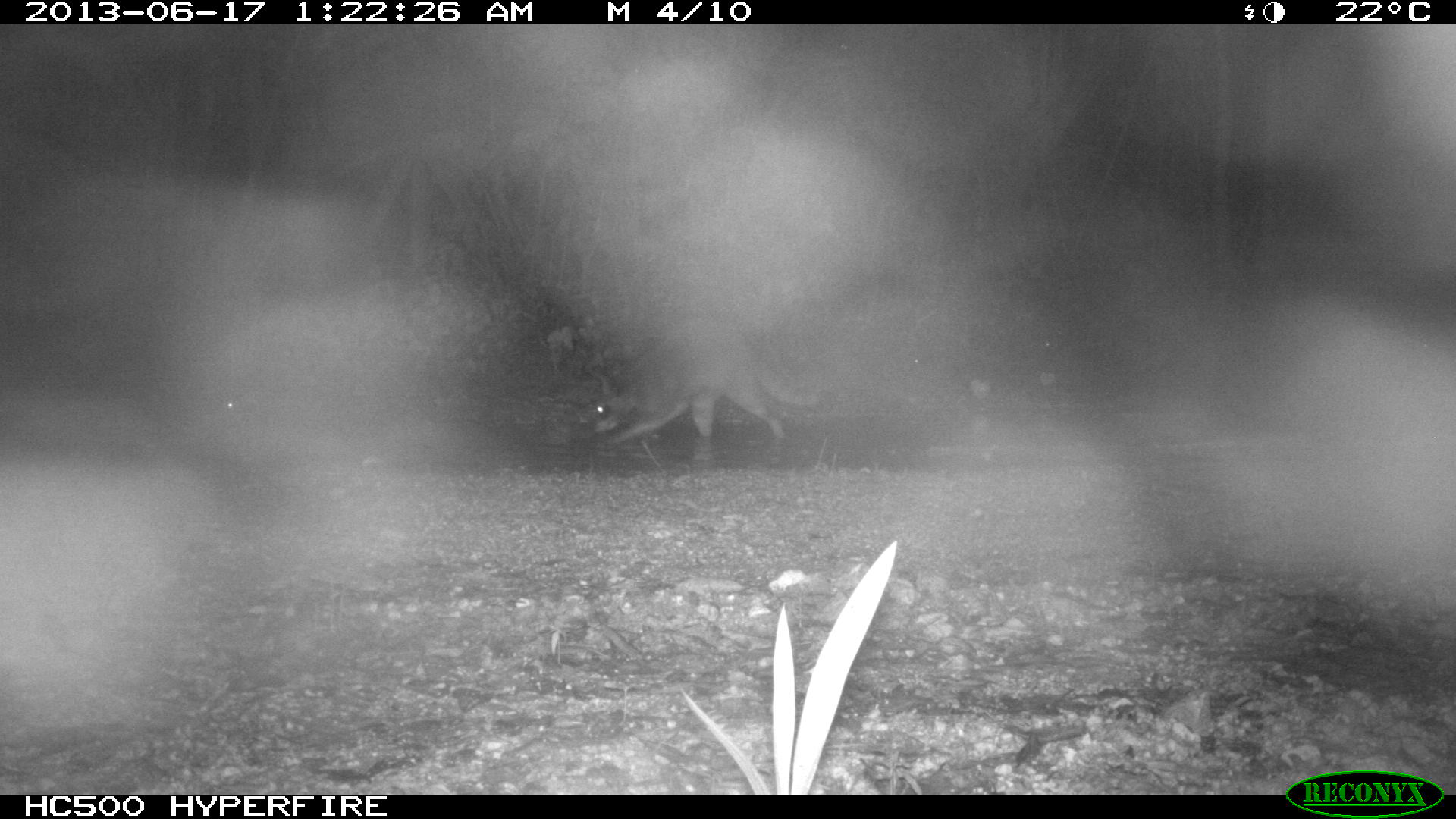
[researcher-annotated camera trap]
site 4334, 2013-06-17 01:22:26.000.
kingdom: Animalia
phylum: Chordata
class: Mammalia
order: Carnivora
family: Procyonidae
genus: Procyon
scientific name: Procyon lotor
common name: common raccoon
Procyon lotor (common raccoon), count 1.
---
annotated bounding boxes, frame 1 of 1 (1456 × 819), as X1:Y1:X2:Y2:
procyon lotor: 588:319:819:450